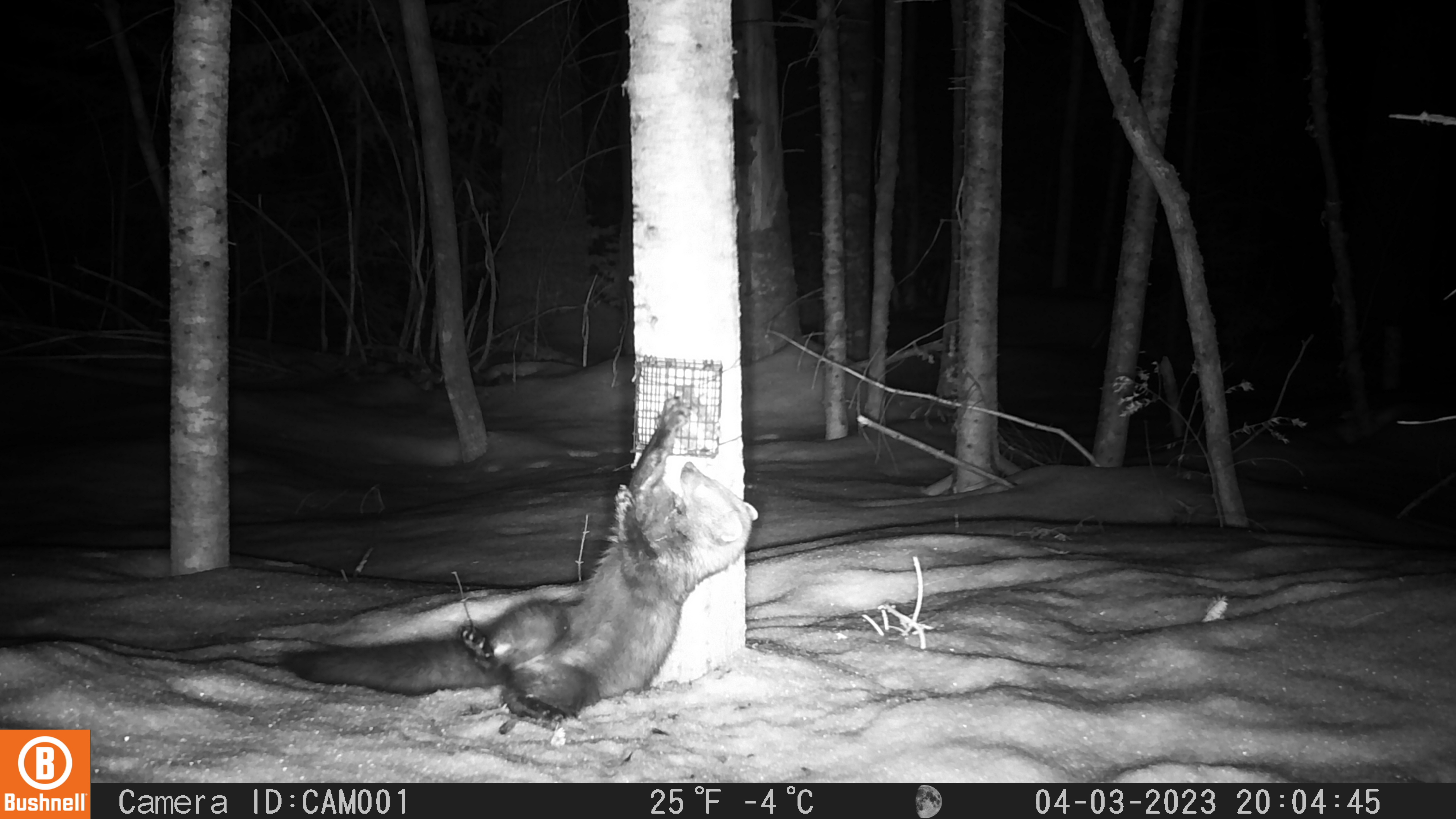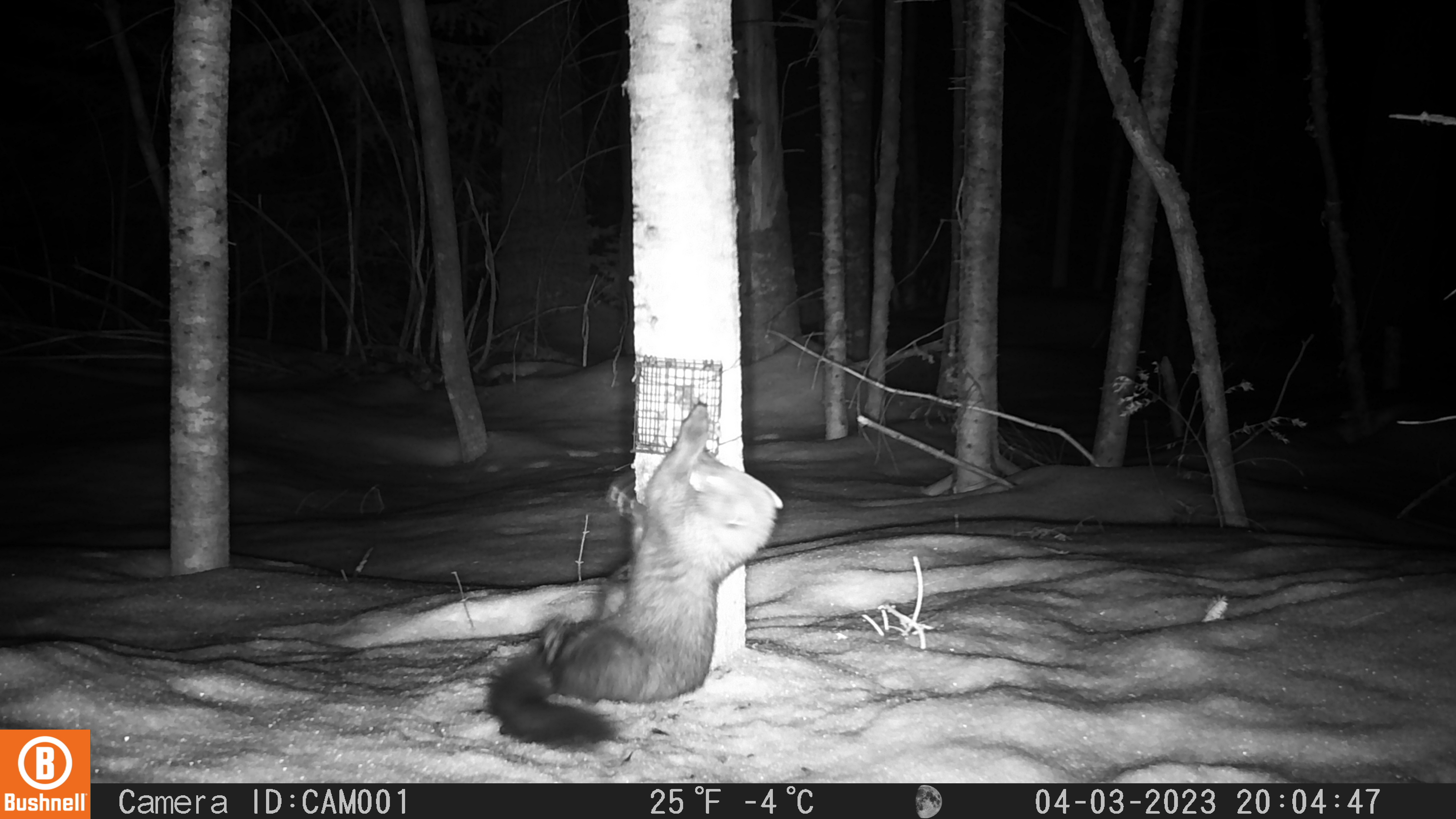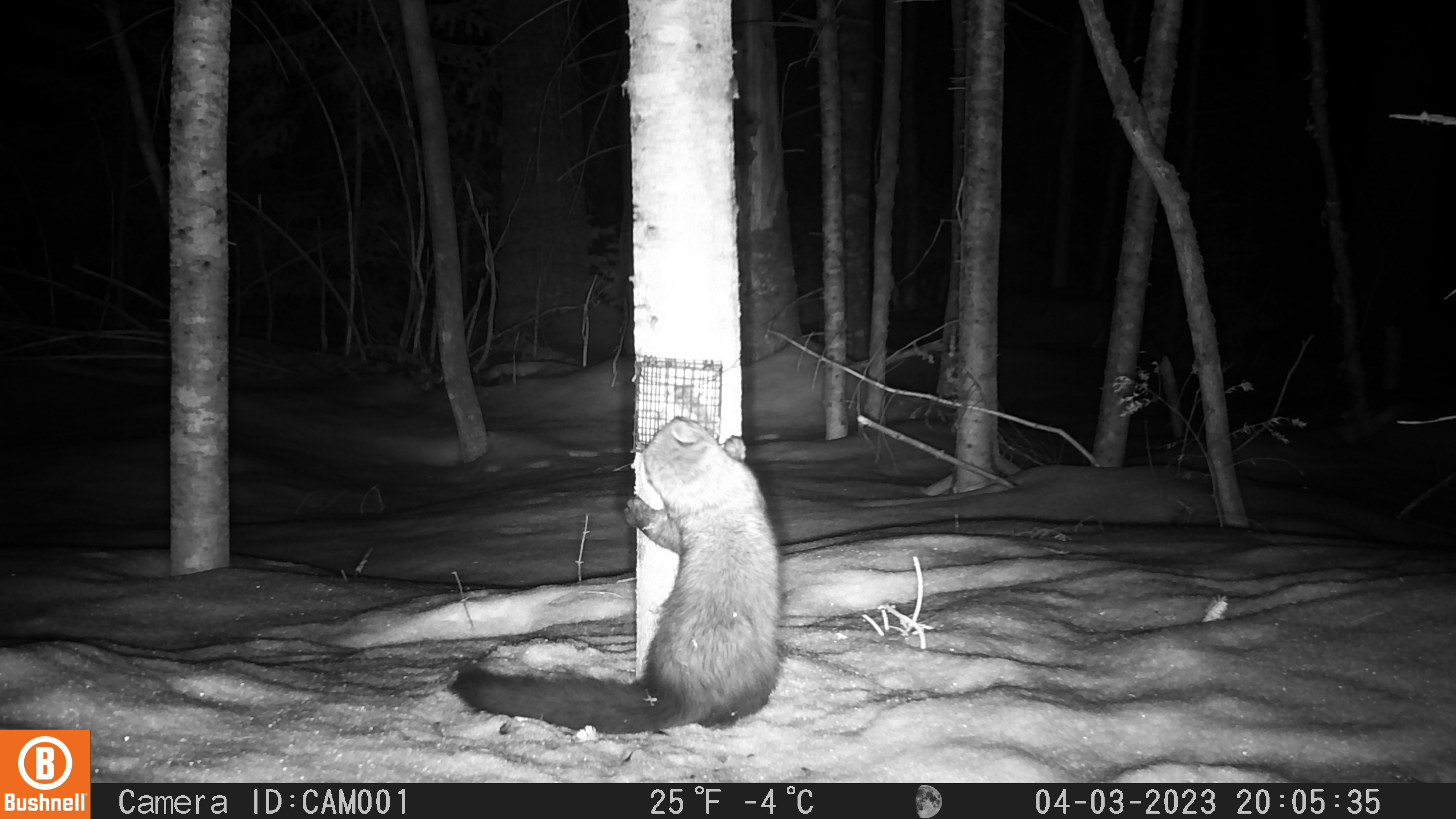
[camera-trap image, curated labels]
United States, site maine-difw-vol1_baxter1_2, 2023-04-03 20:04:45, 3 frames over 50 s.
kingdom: Animalia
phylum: Chordata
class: Mammalia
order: Carnivora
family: Mustelidae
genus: Pekania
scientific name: Pekania pennanti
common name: fisher